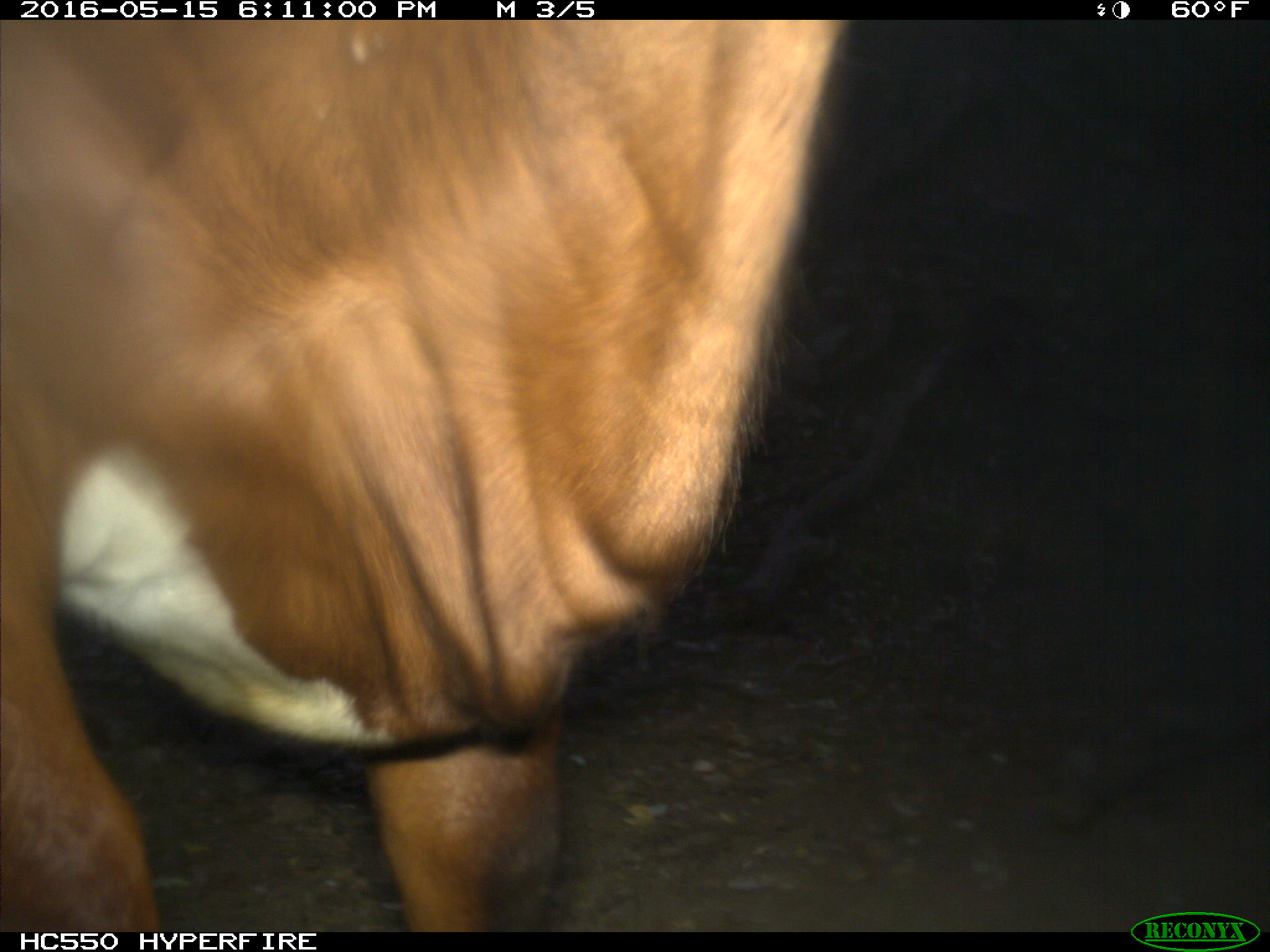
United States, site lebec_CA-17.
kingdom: Animalia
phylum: Chordata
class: Mammalia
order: Artiodactyla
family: Bovidae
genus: Bos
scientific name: Bos taurus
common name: domestic cow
Bos taurus (domestic cow).